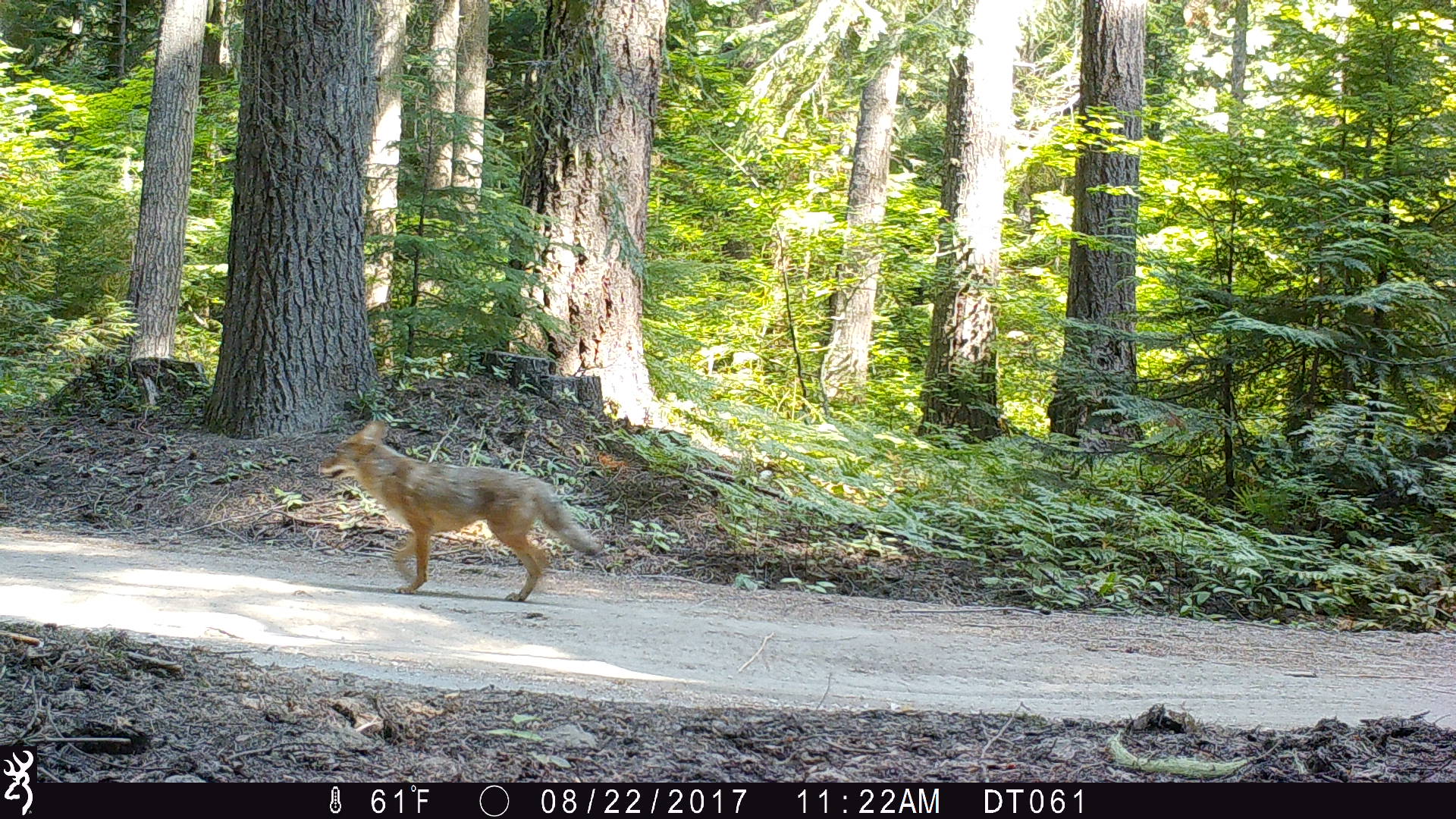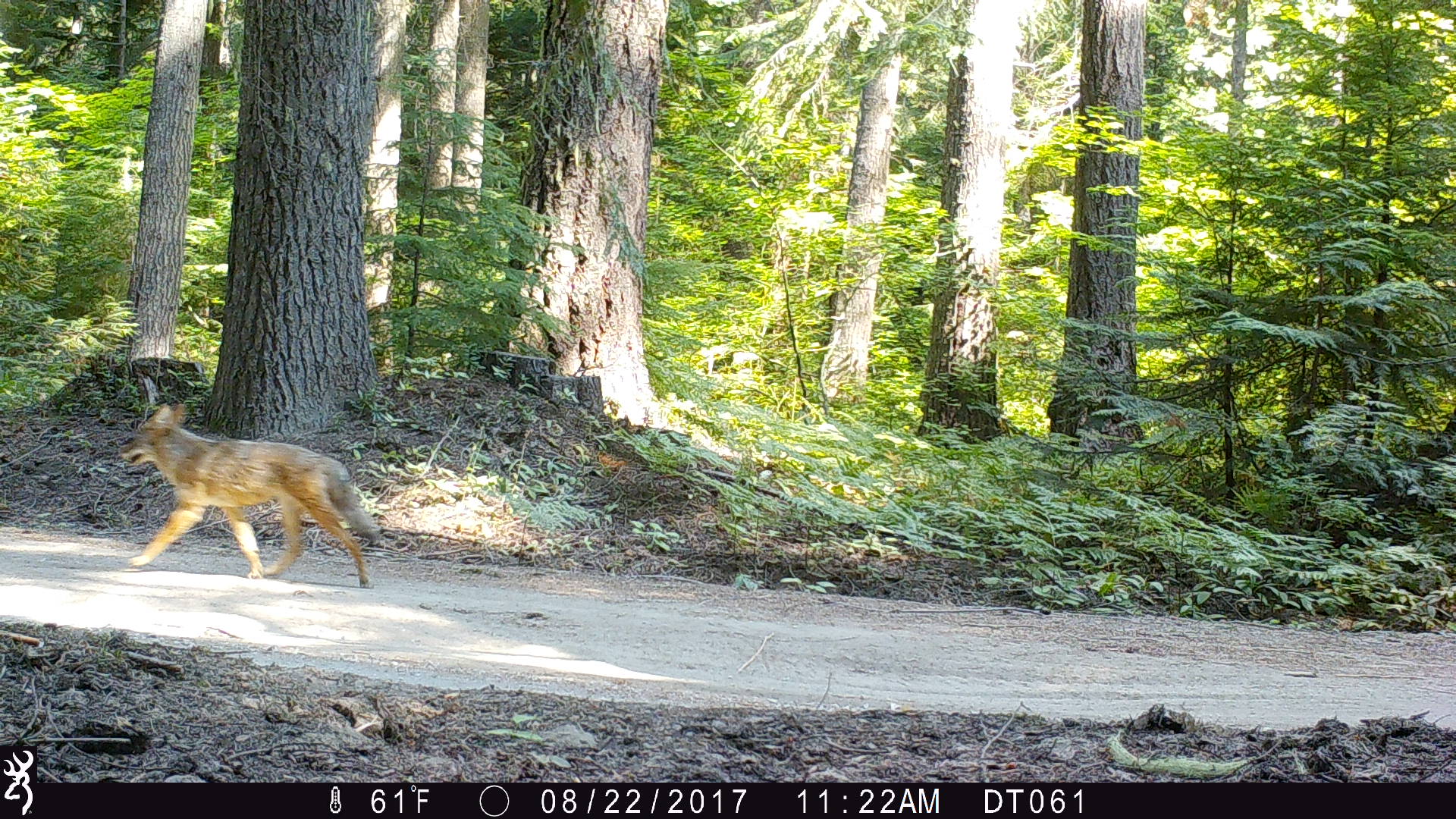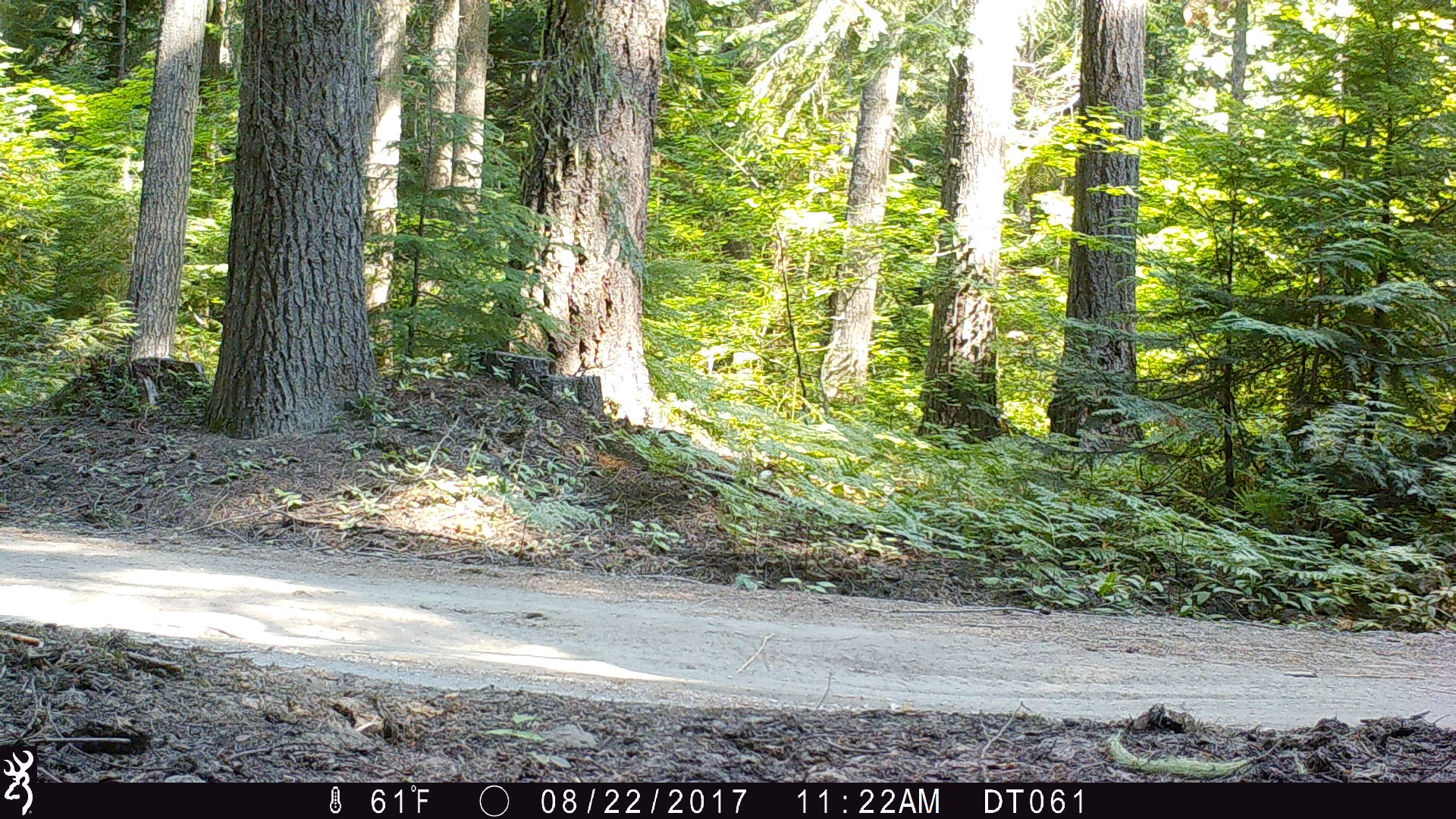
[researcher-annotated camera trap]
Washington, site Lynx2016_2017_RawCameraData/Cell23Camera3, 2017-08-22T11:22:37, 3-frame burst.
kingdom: Animalia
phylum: Chordata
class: Mammalia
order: Carnivora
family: Canidae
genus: Canis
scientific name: Canis latrans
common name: coyote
Canis latrans (coyote). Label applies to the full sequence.